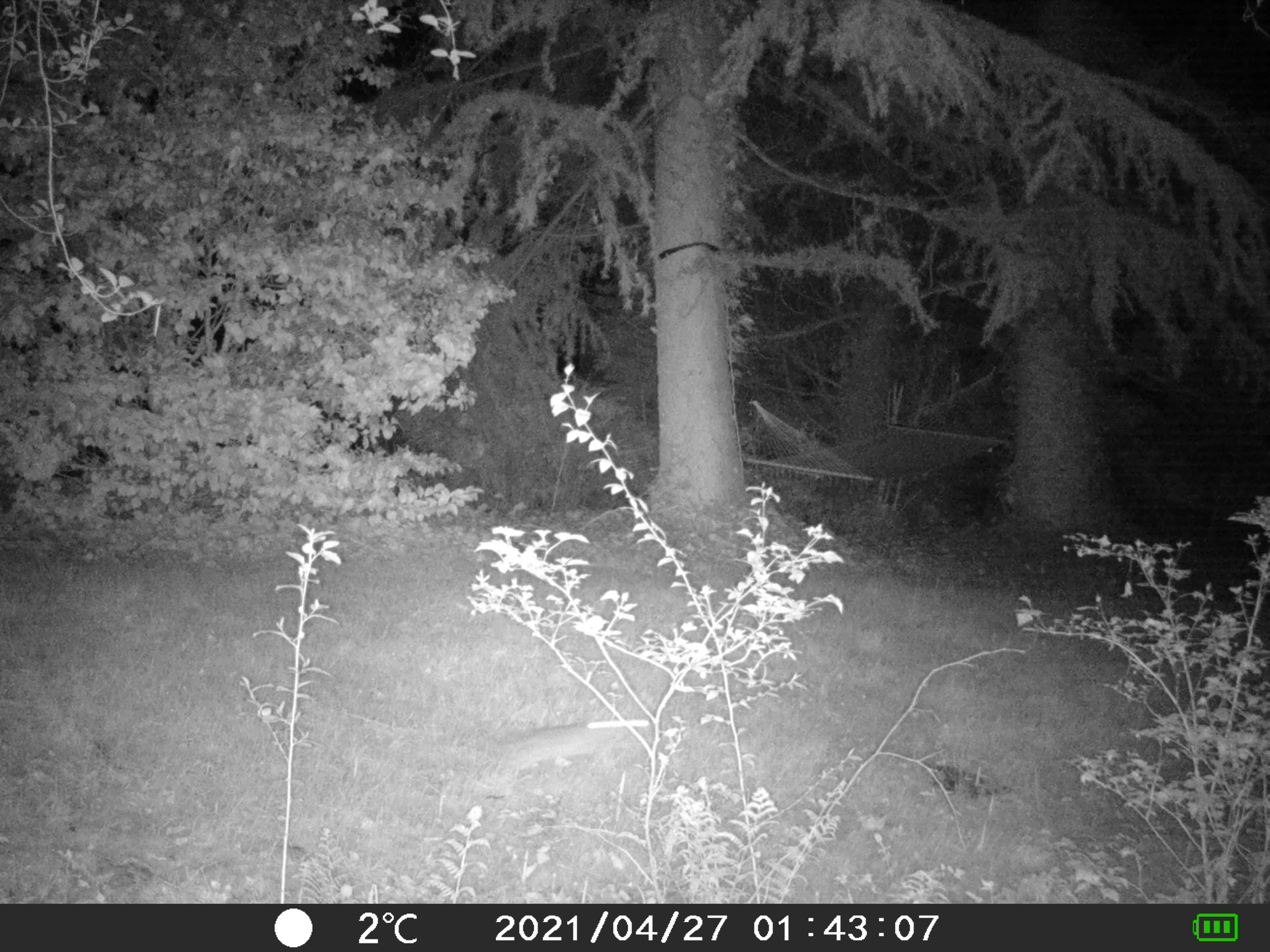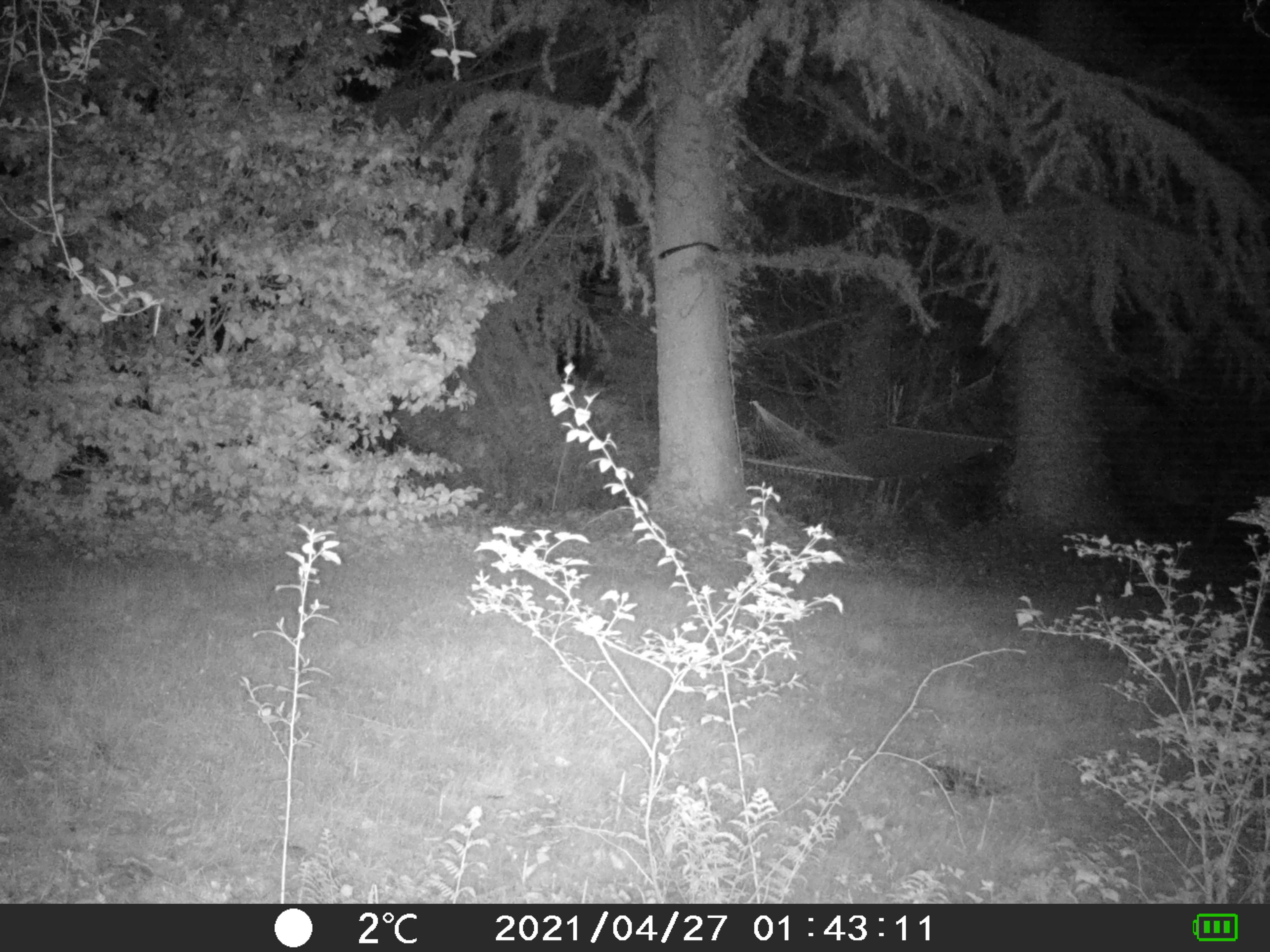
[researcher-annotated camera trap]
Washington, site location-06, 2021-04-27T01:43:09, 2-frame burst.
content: unidentified animal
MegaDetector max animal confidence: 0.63